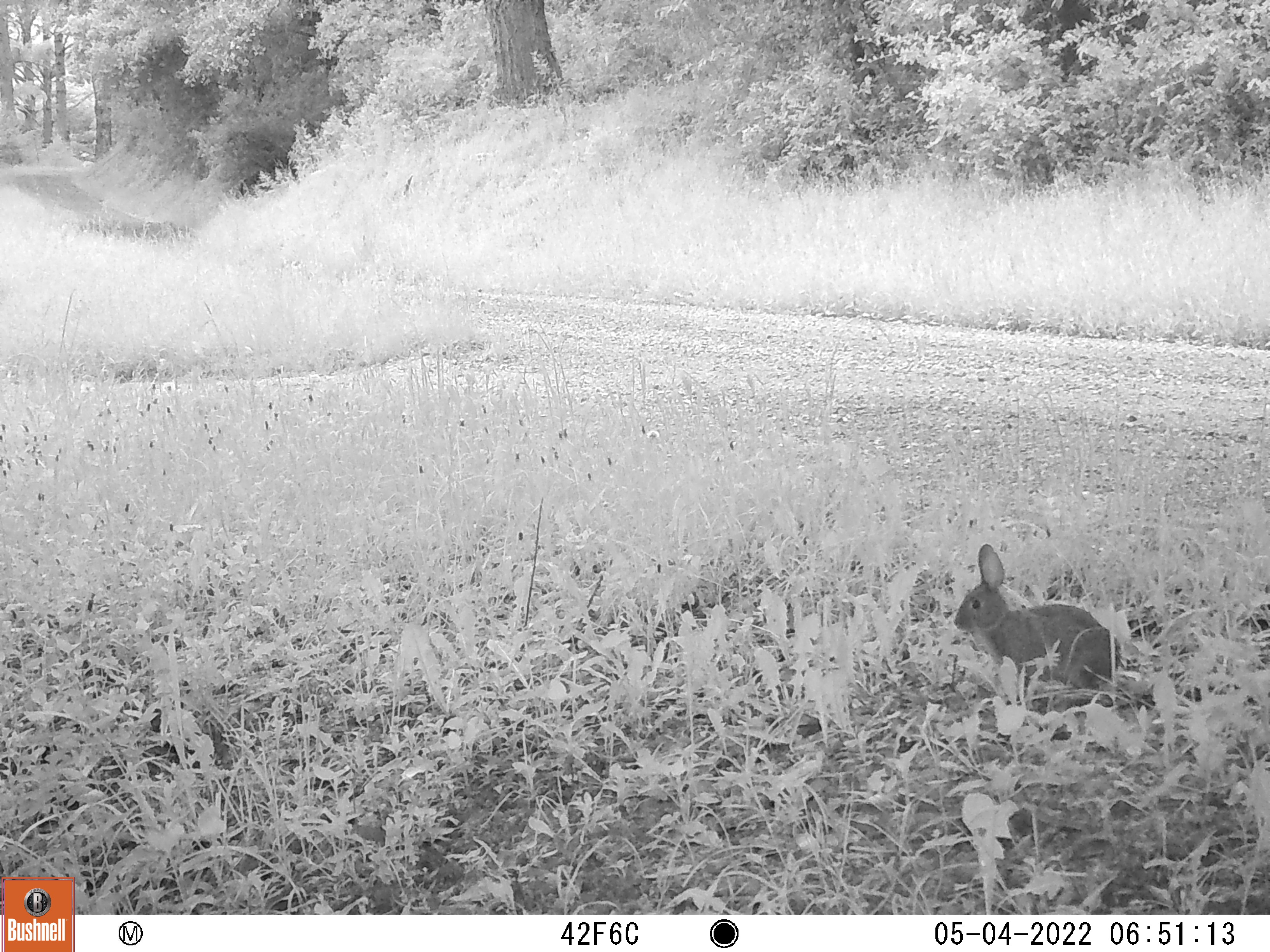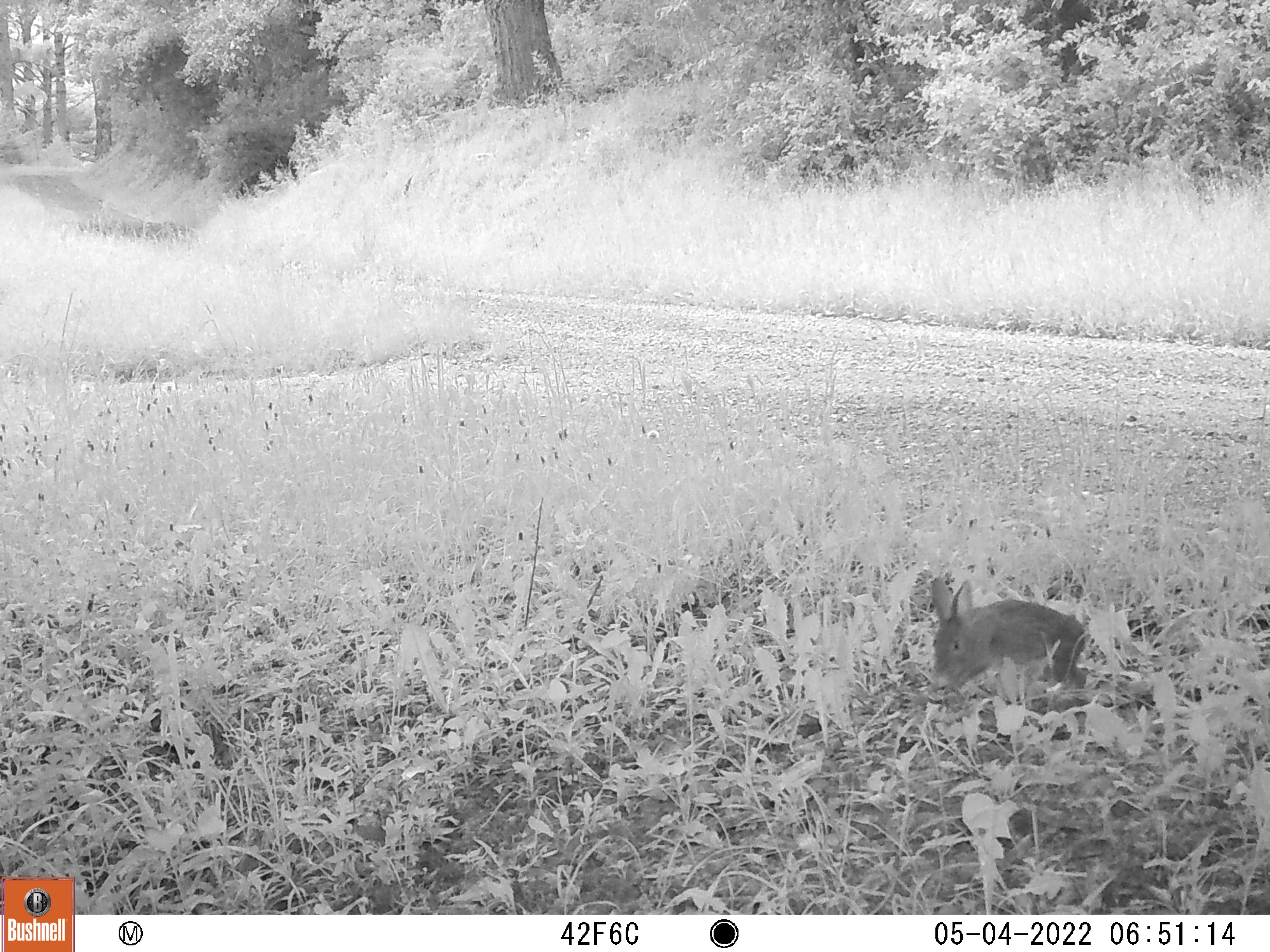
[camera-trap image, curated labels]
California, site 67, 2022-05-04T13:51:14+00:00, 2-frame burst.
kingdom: Animalia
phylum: Chordata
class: Mammalia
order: Lagomorpha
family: Leporidae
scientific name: Leporidae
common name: rabbit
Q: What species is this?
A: Rabbit (Leporidae).